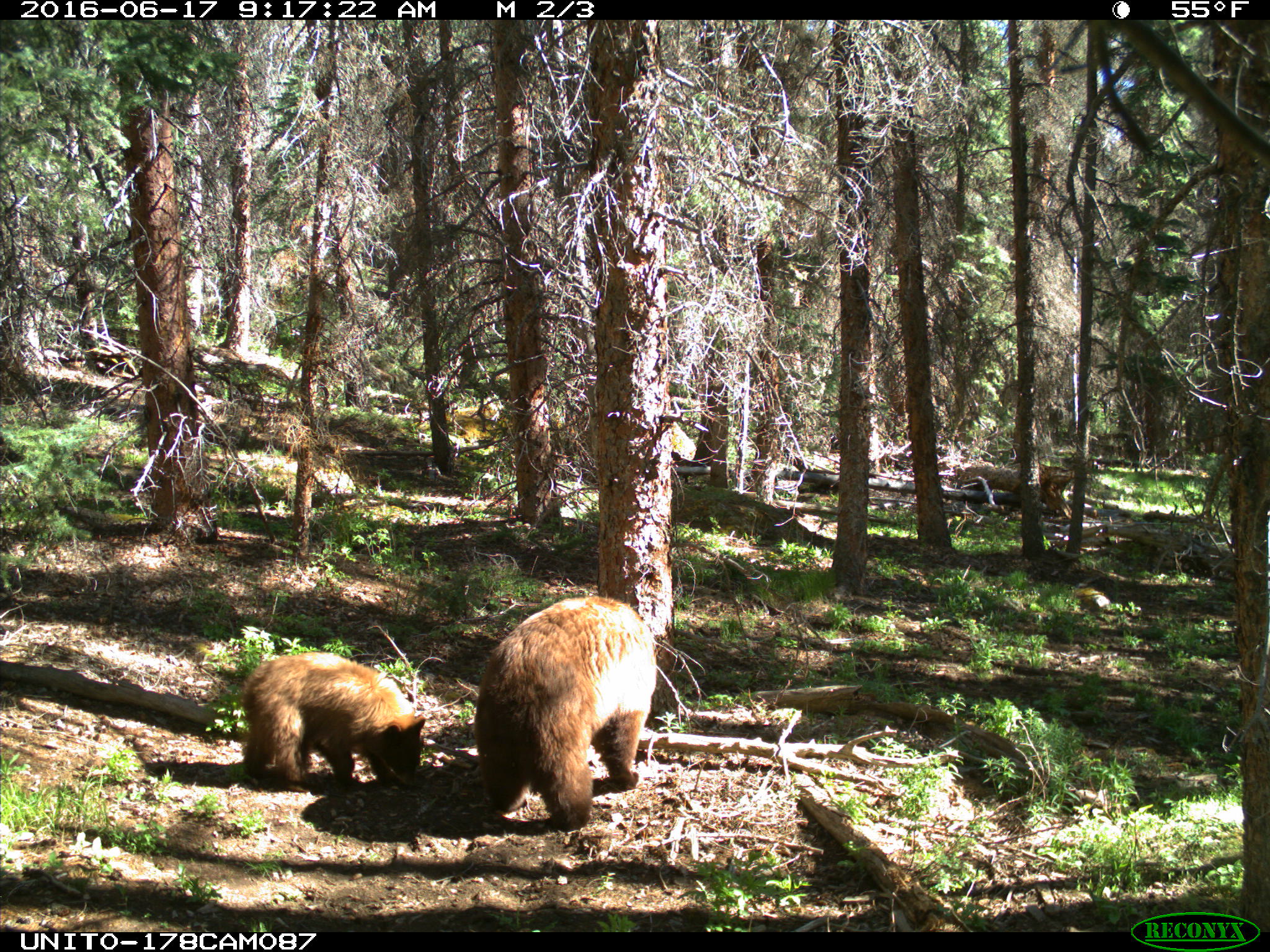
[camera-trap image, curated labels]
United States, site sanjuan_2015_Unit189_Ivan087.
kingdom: Animalia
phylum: Chordata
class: Mammalia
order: Carnivora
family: Ursidae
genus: Ursus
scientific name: Ursus americanus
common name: american black bear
Ursus americanus (american black bear).